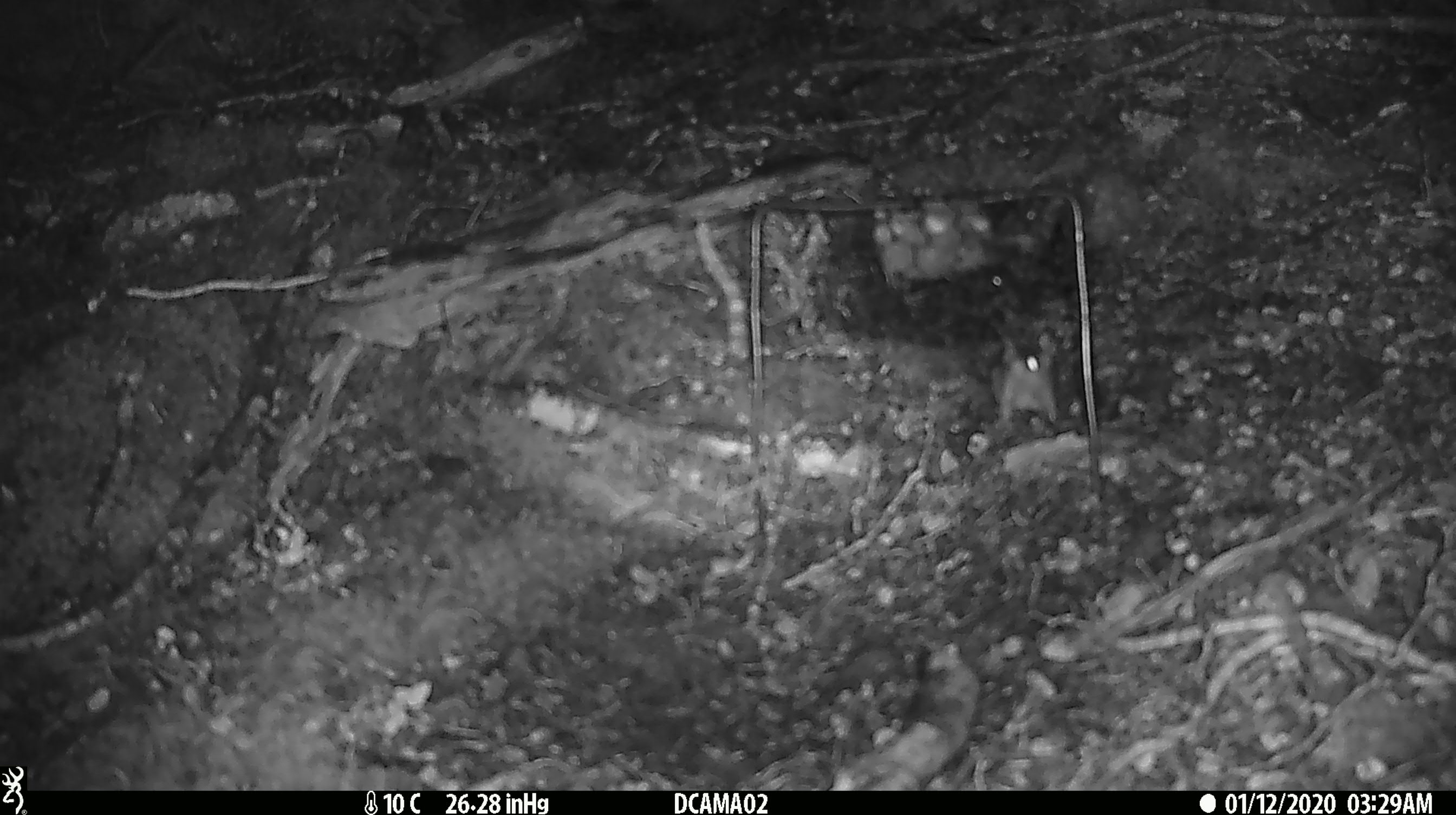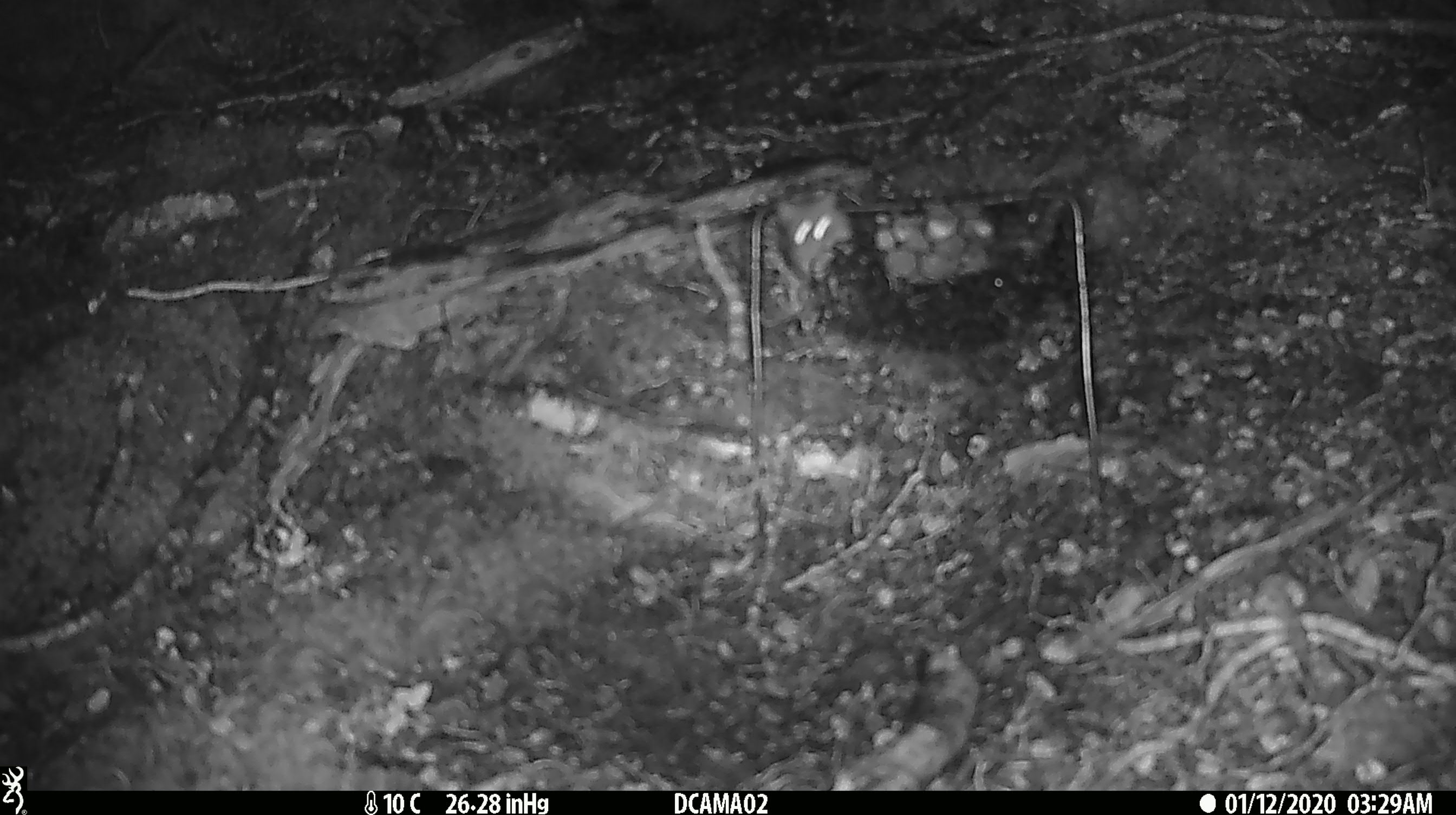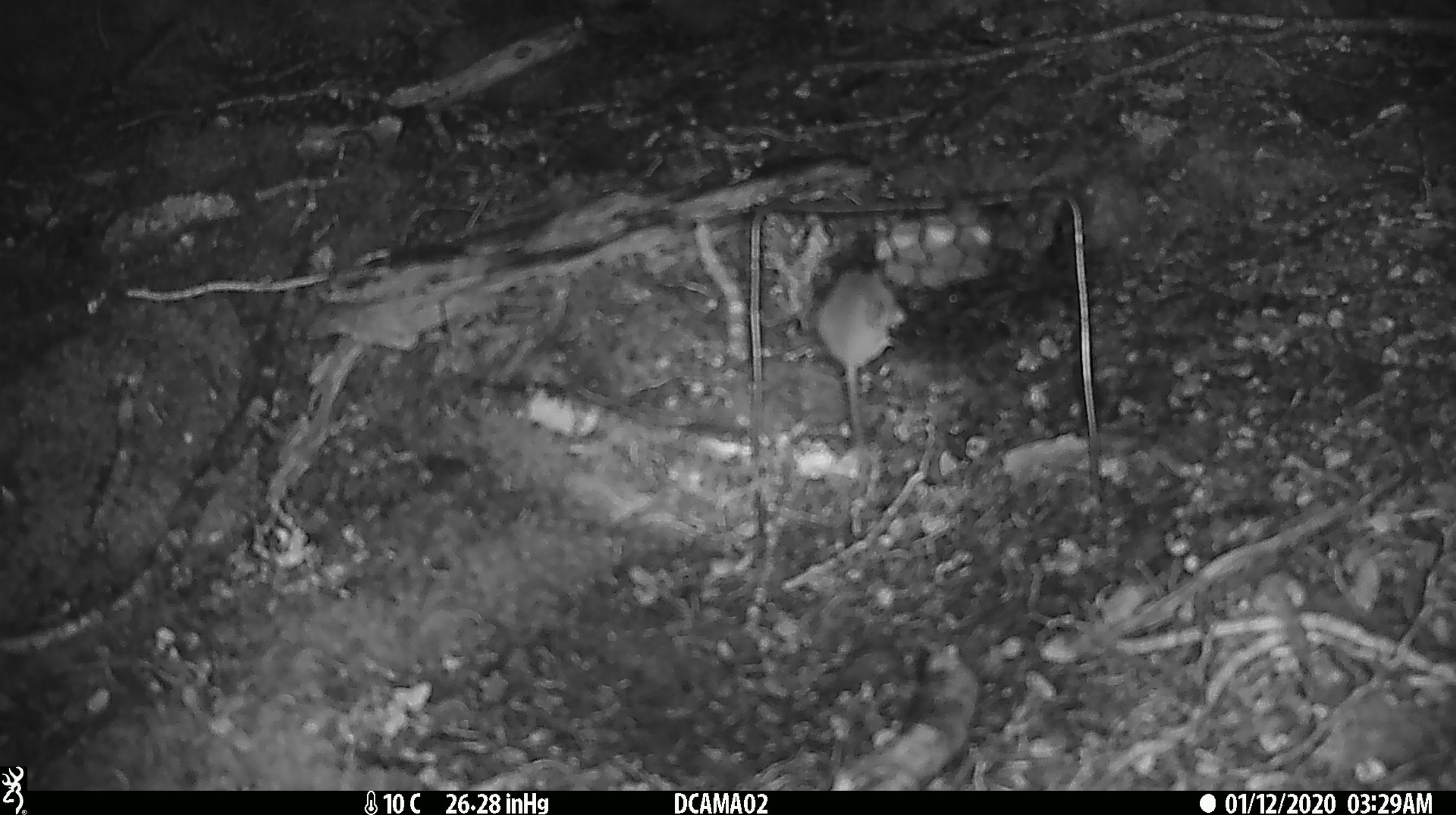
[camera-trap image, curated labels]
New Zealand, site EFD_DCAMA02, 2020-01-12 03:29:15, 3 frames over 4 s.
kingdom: Animalia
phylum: Chordata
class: Mammalia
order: Rodentia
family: Muridae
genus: Mus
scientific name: Mus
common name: mouse